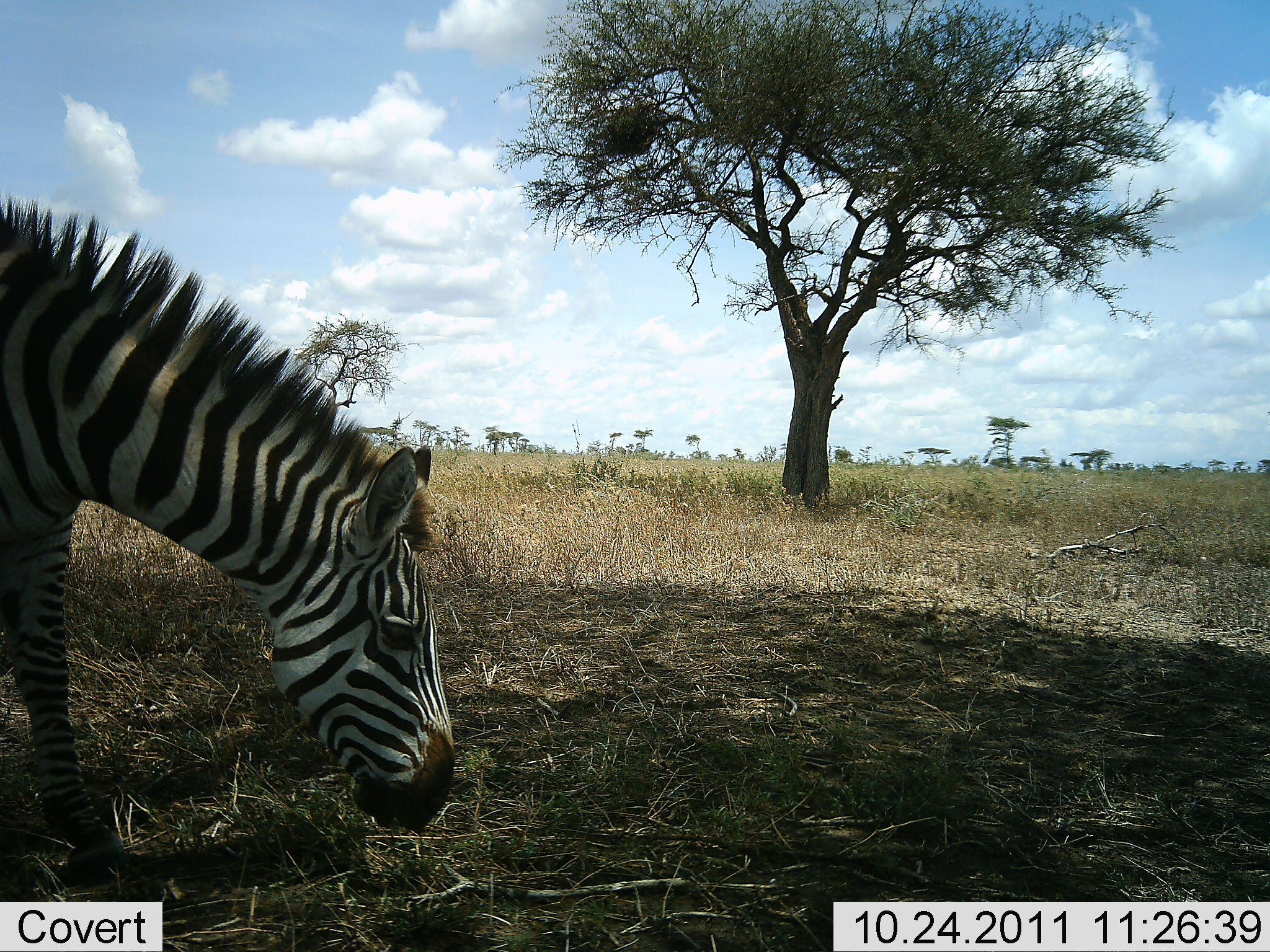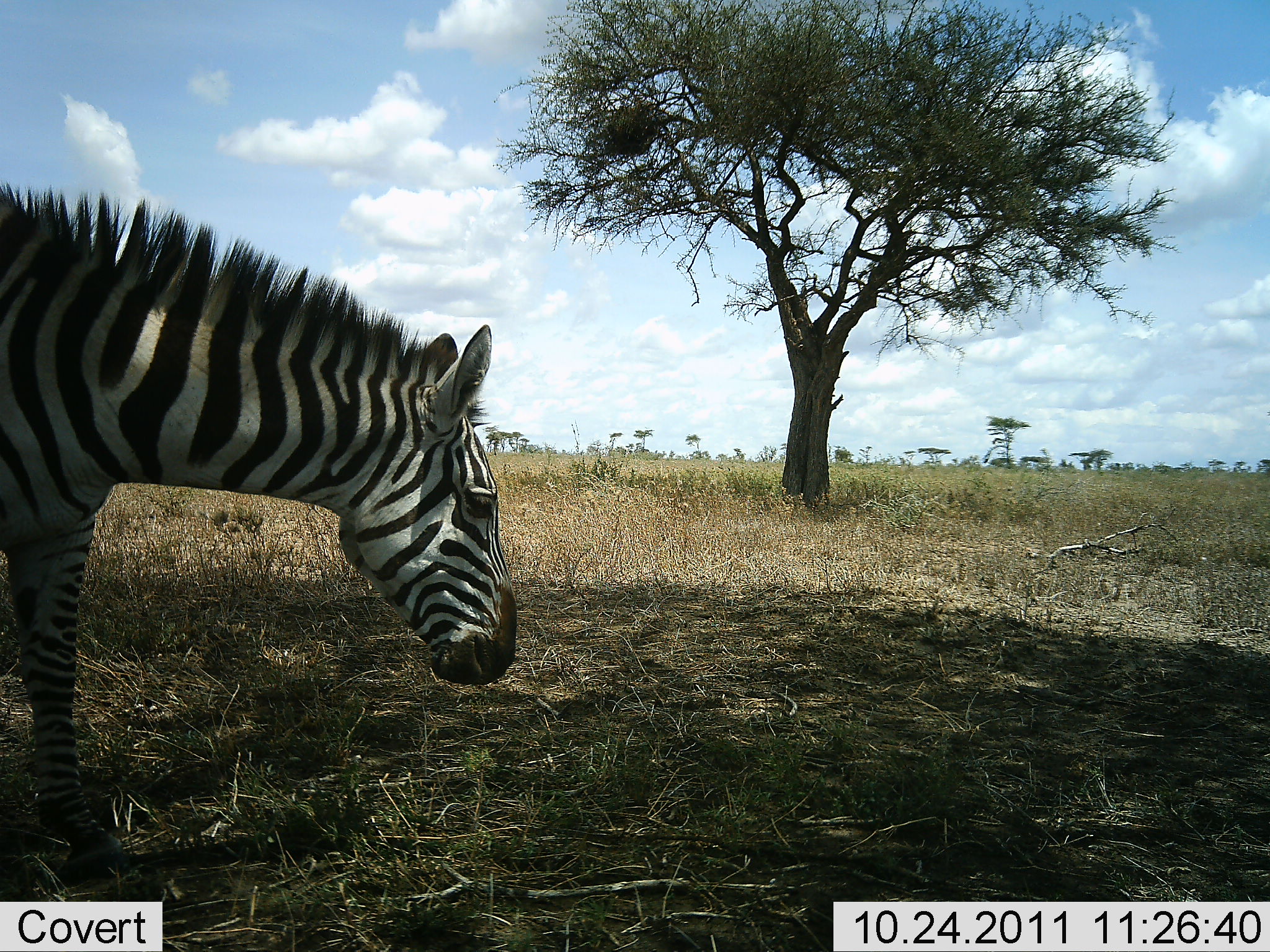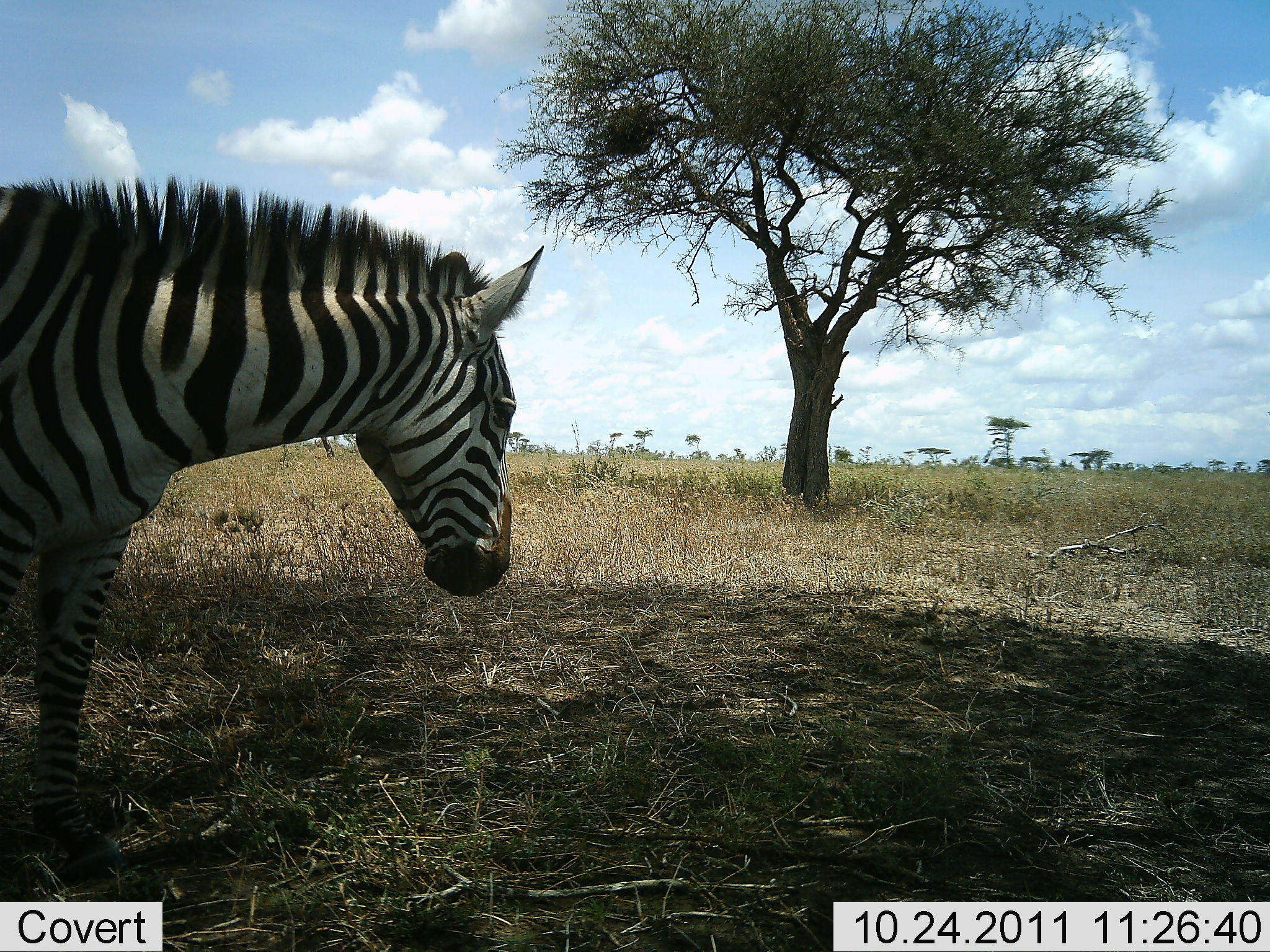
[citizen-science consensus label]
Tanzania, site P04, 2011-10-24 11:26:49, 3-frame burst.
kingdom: Animalia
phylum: Chordata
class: Mammalia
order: Perissodactyla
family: Equidae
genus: Equus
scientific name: Equus quagga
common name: plains zebra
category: zebra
Zebra (plains zebra) (Equus quagga), count 1. Behavior (volunteer vote fractions): standing 31%, resting 0%, moving 15%, interacting 0%. Young present (vote fraction): 0%. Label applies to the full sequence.